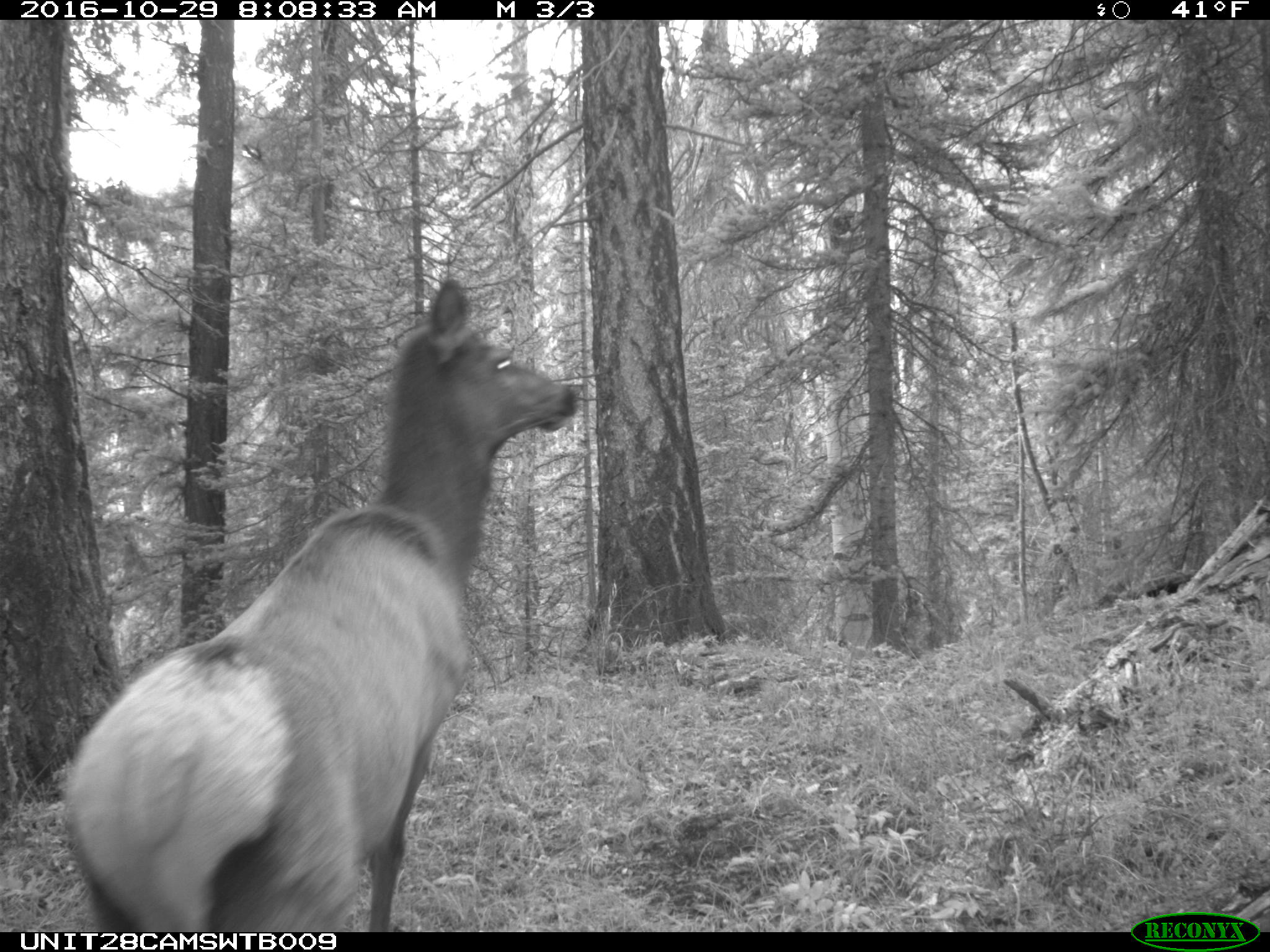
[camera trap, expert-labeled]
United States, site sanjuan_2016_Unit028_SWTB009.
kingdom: Animalia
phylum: Chordata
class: Mammalia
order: Artiodactyla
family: Cervidae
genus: Cervus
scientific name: Cervus elaphus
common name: red deer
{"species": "Cervus elaphus (red deer)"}